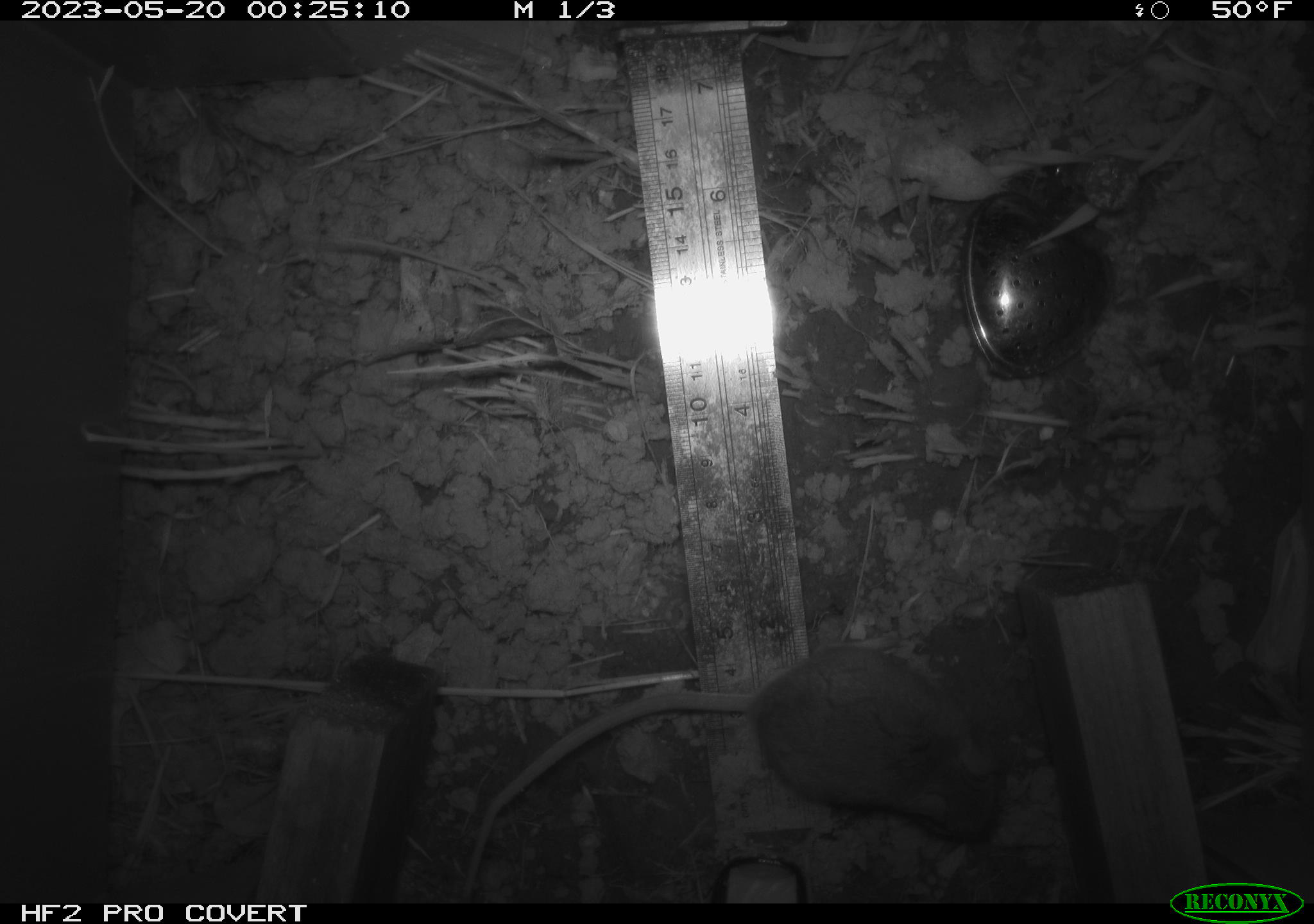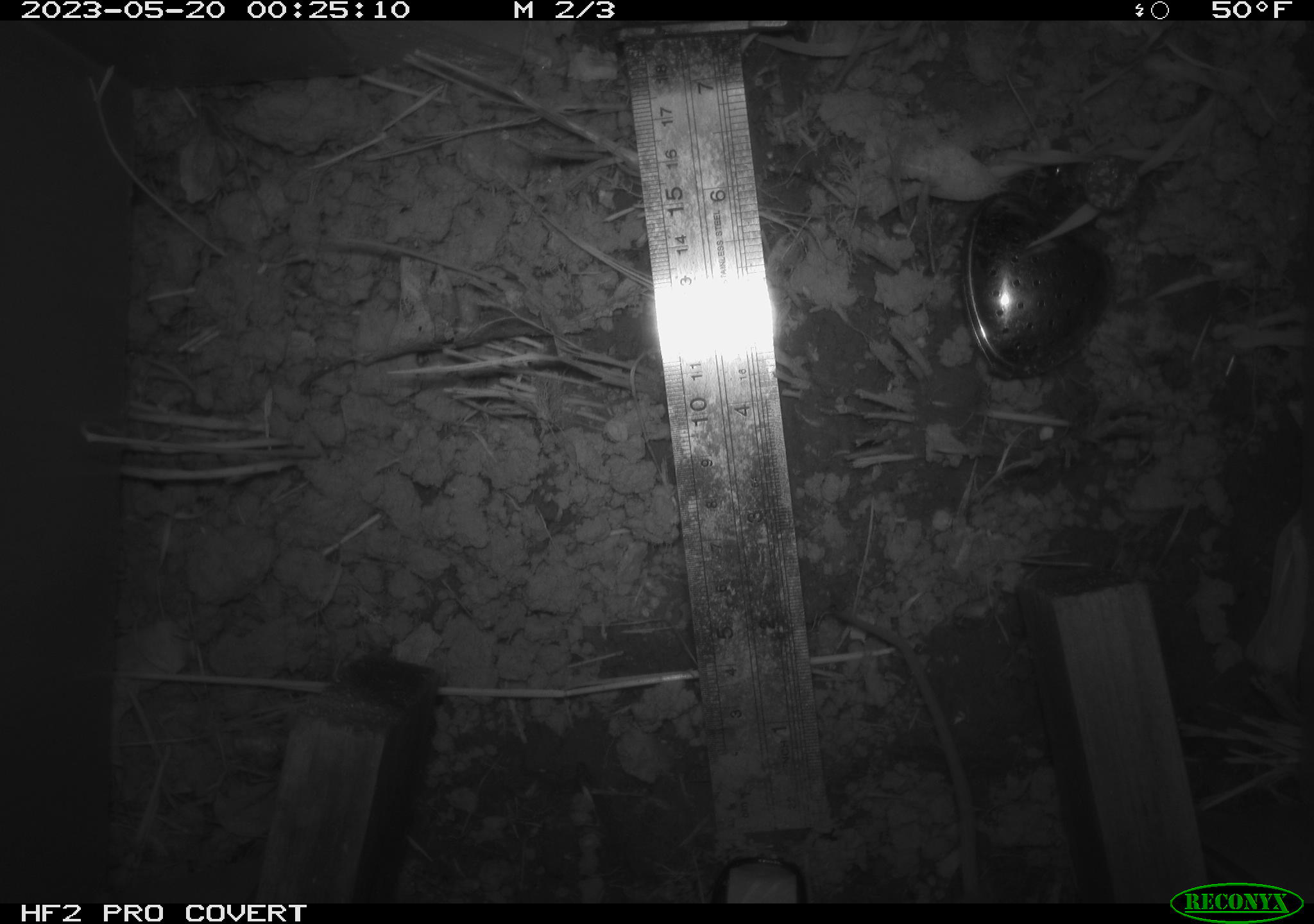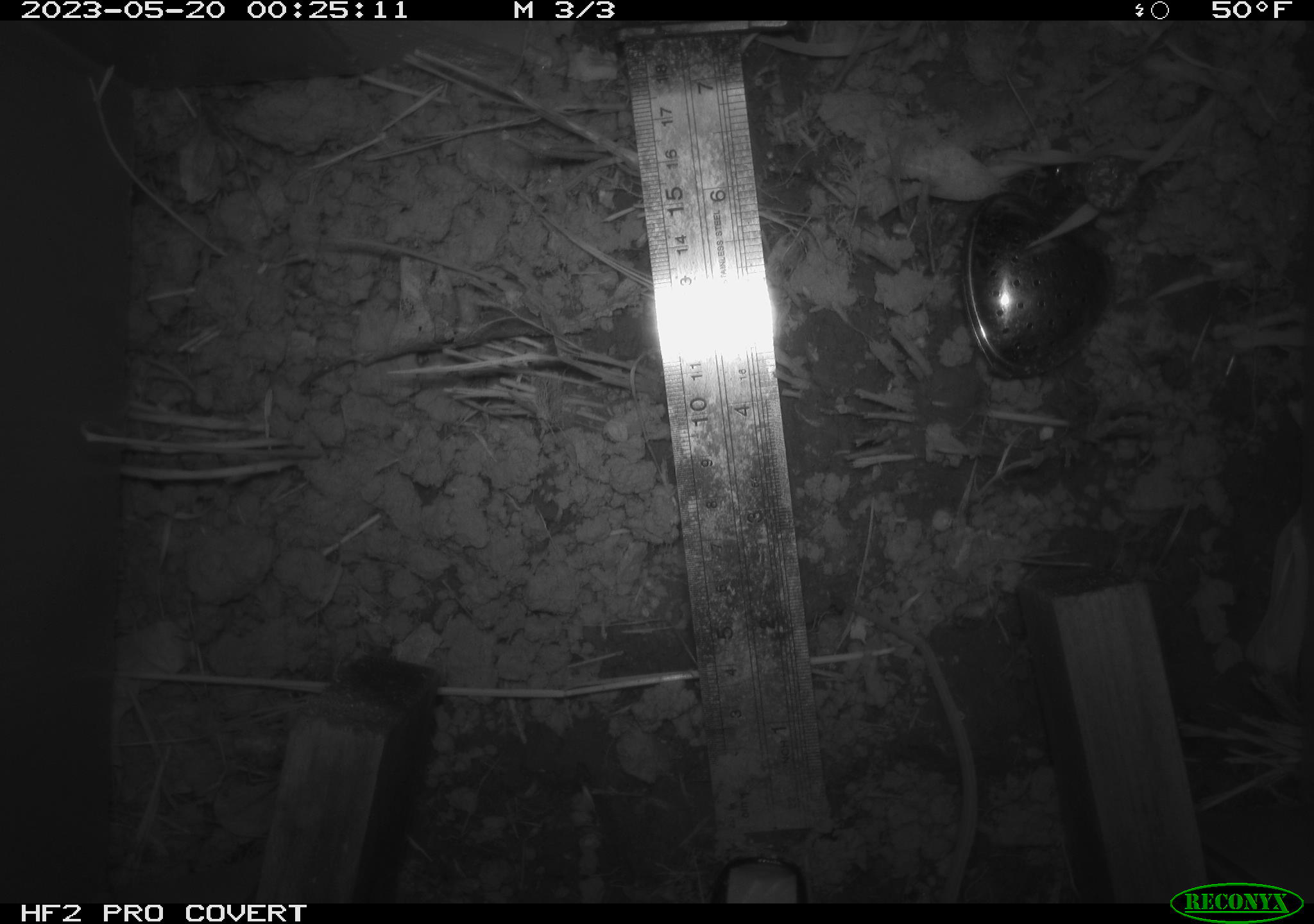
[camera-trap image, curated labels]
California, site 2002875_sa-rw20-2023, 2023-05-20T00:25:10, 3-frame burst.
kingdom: Animalia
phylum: Chordata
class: Mammalia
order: Rodentia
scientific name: Rodentia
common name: mouse species